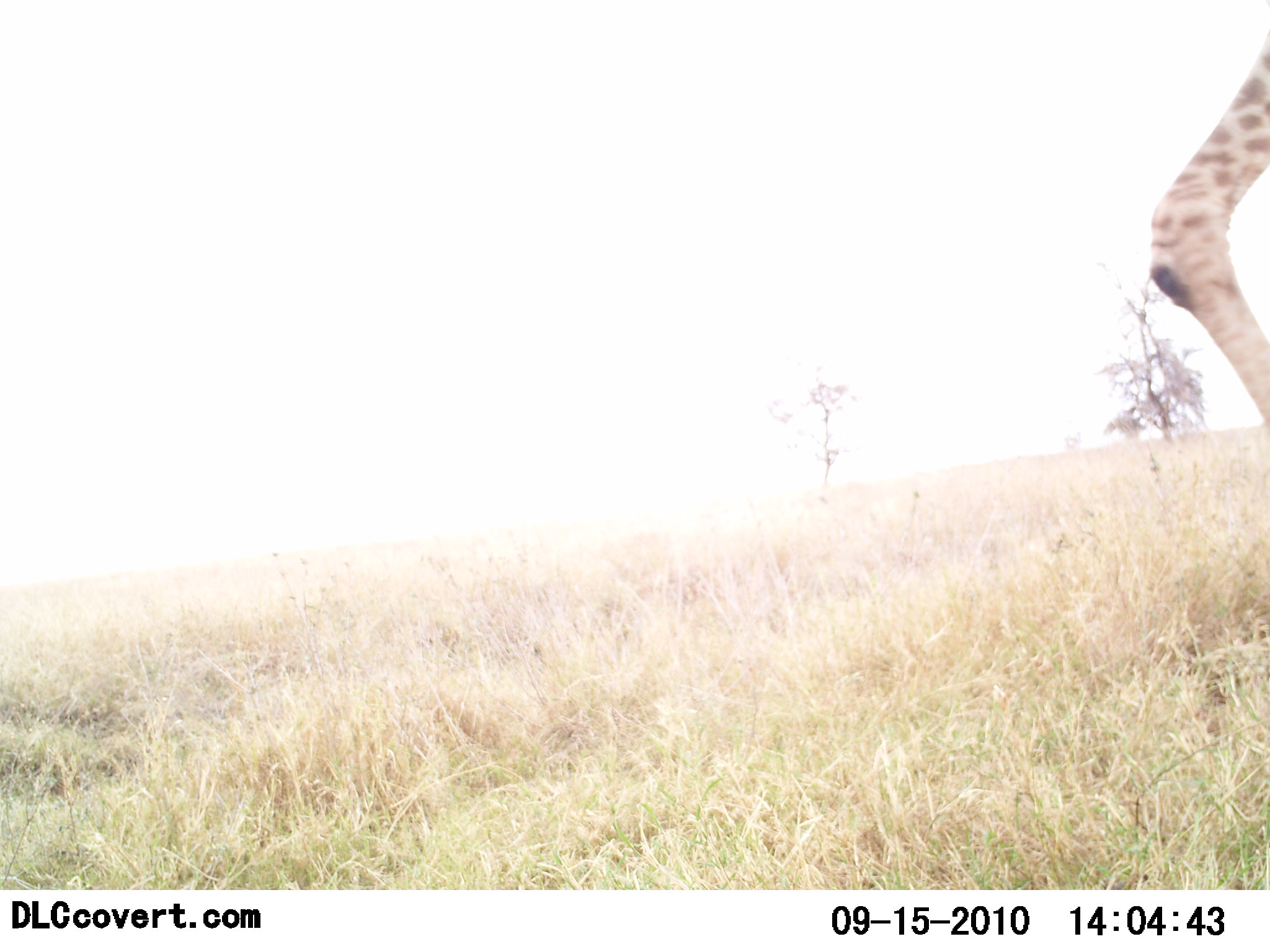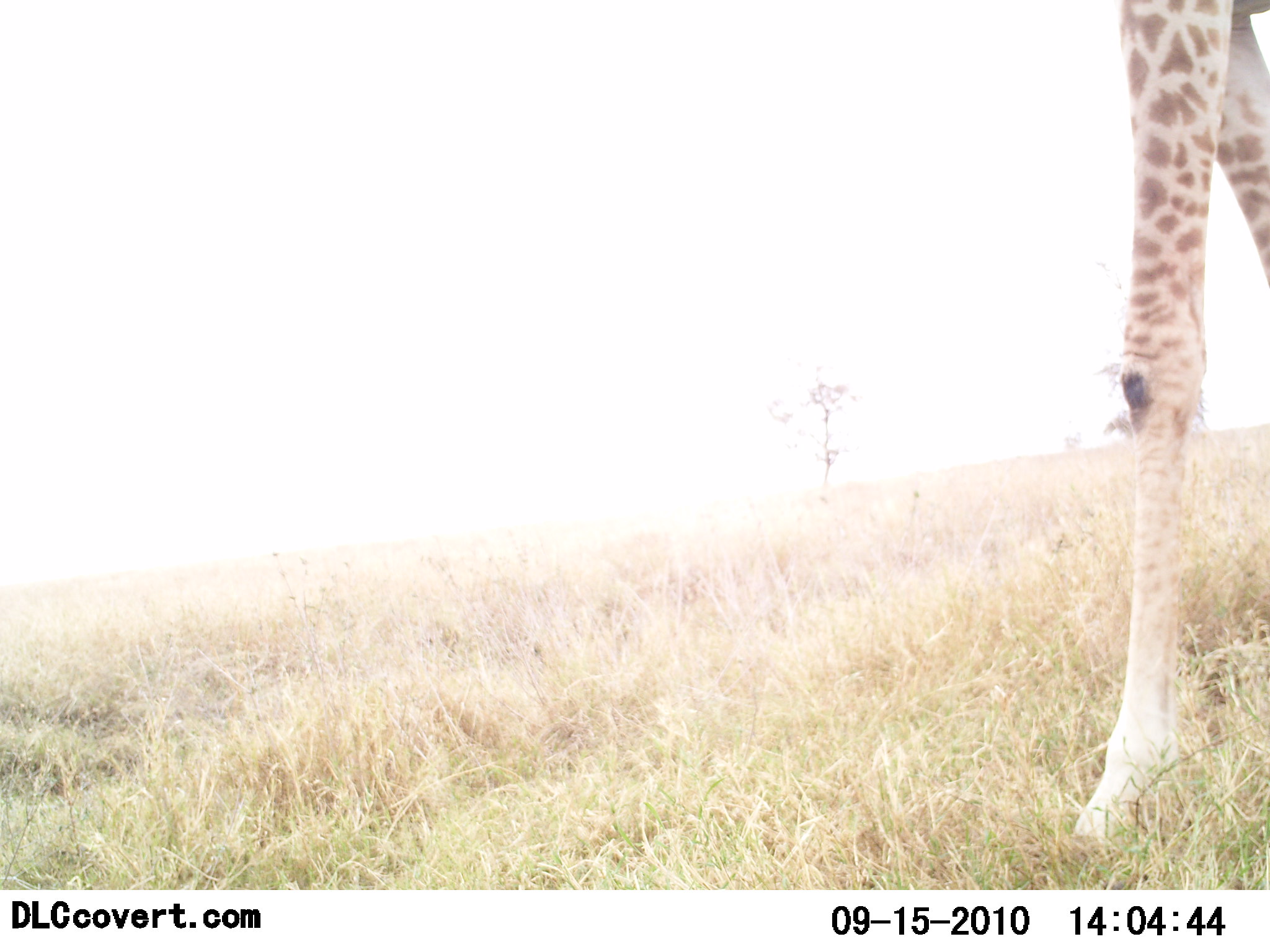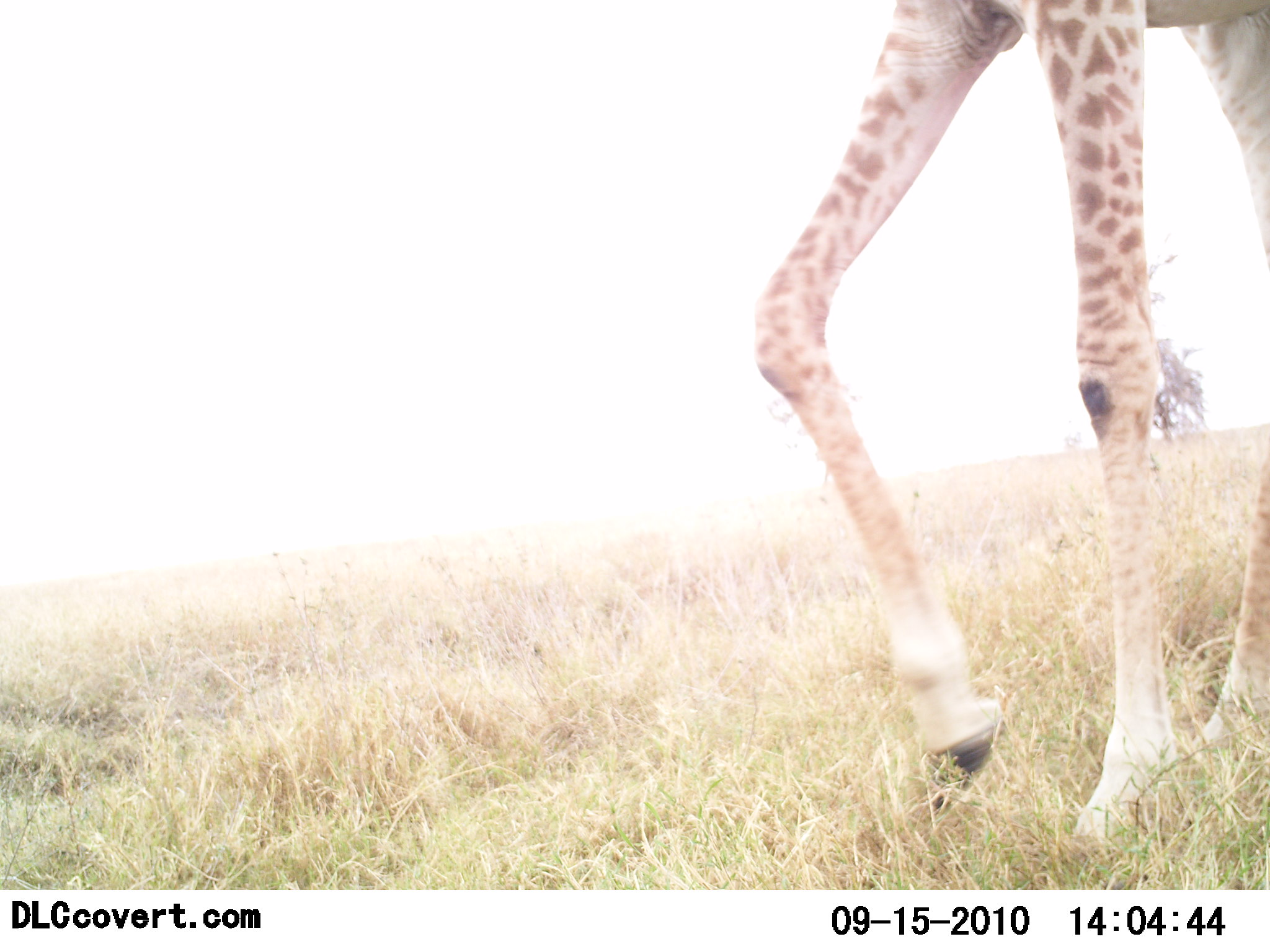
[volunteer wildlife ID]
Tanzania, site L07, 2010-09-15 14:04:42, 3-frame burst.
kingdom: Animalia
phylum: Chordata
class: Mammalia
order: Artiodactyla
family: Giraffidae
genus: Giraffa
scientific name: Giraffa camelopardalis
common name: giraffe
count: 1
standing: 36%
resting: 0%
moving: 73%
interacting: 0%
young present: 0%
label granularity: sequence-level